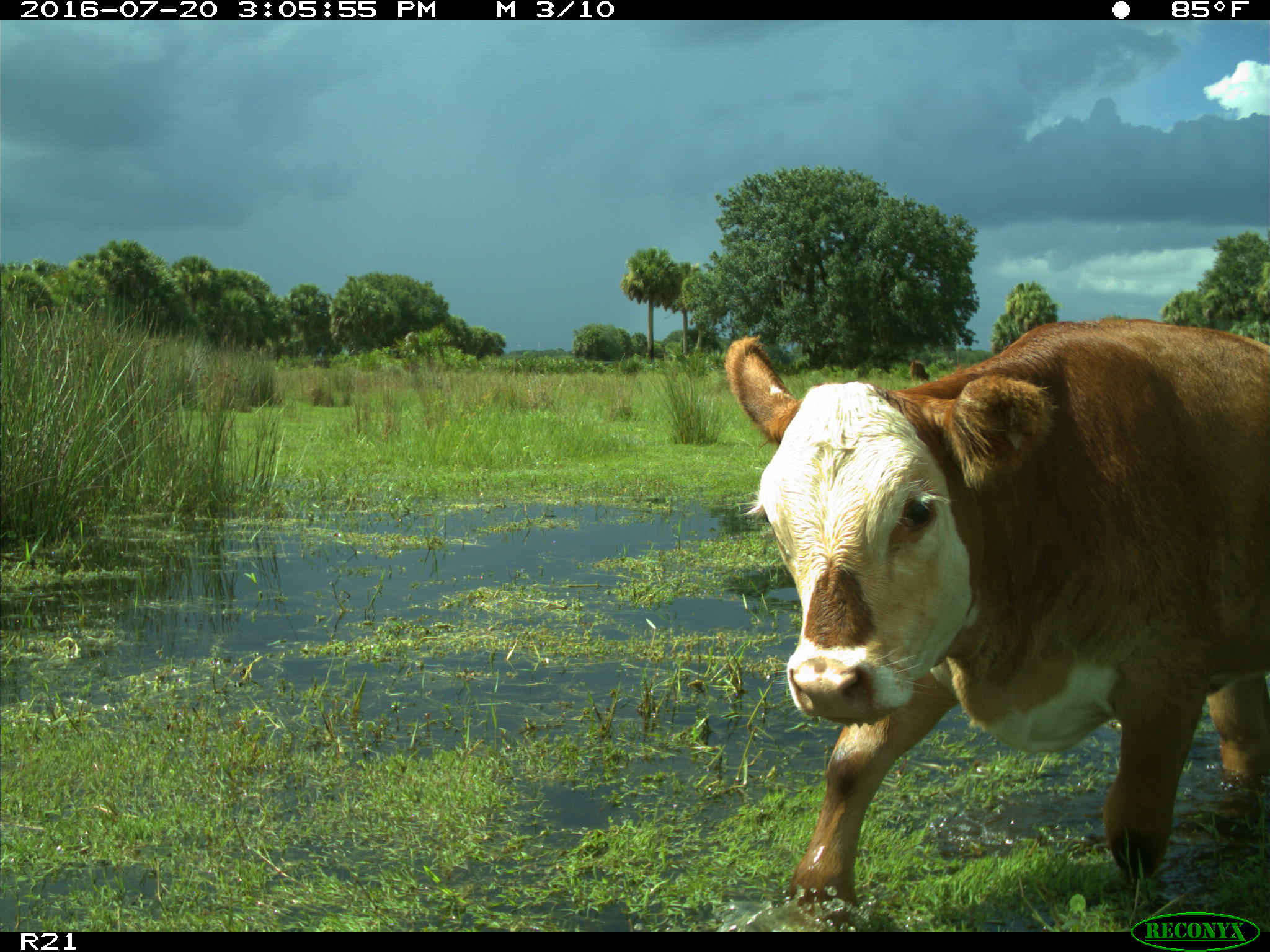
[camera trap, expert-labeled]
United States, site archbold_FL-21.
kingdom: Animalia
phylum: Chordata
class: Mammalia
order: Artiodactyla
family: Bovidae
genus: Bos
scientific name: Bos taurus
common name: domestic cow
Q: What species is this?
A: Bos taurus (domestic cow).